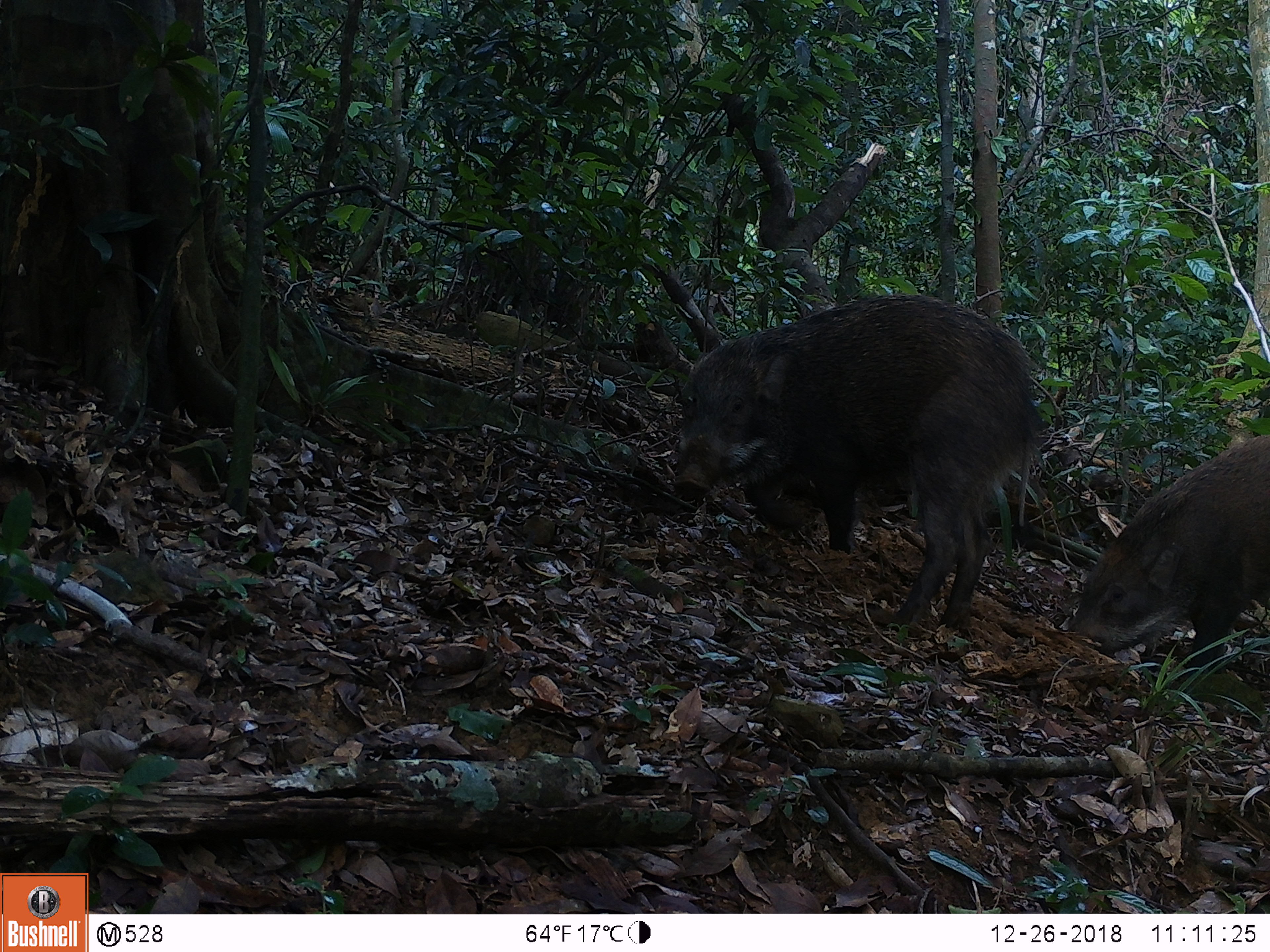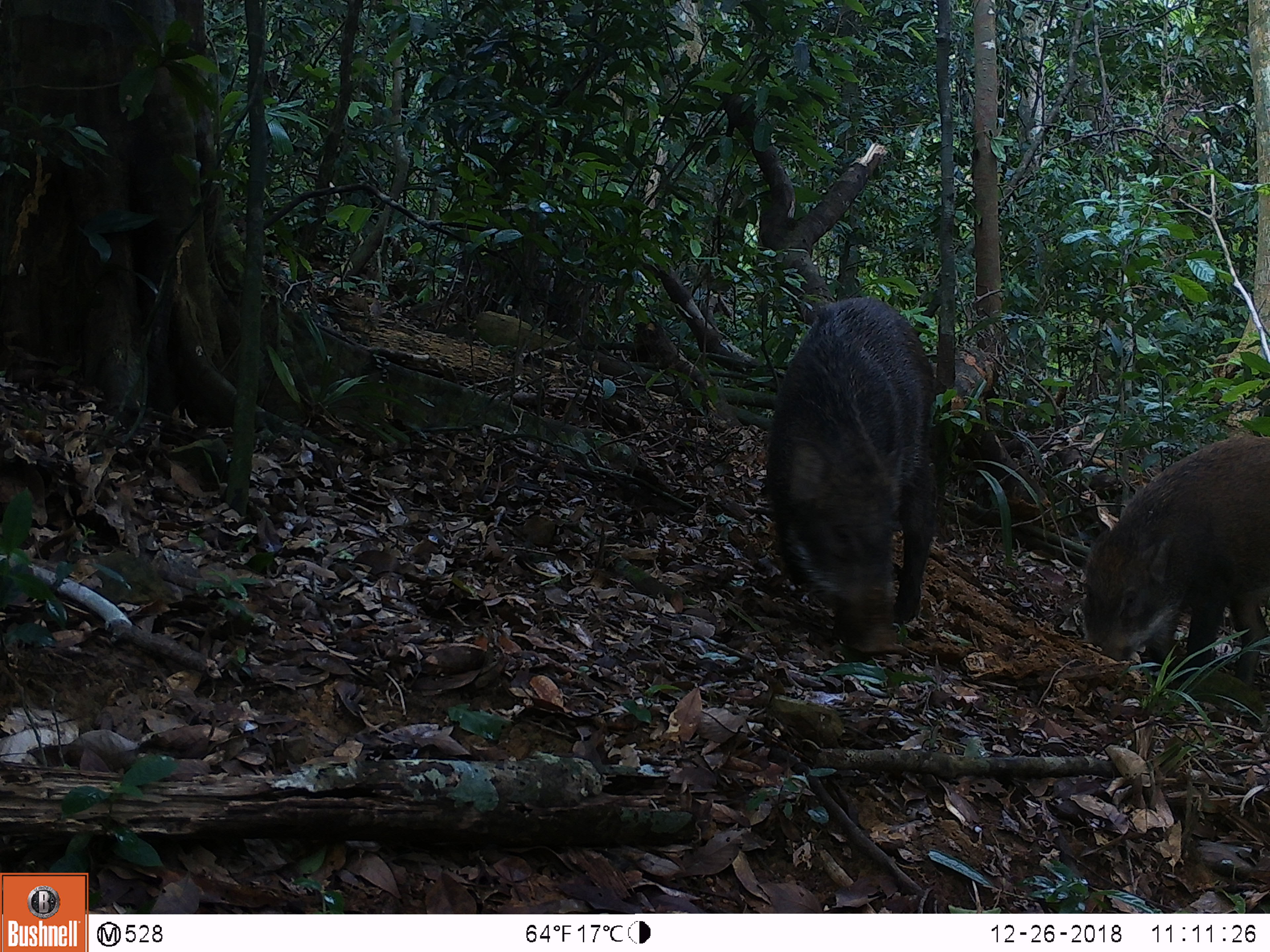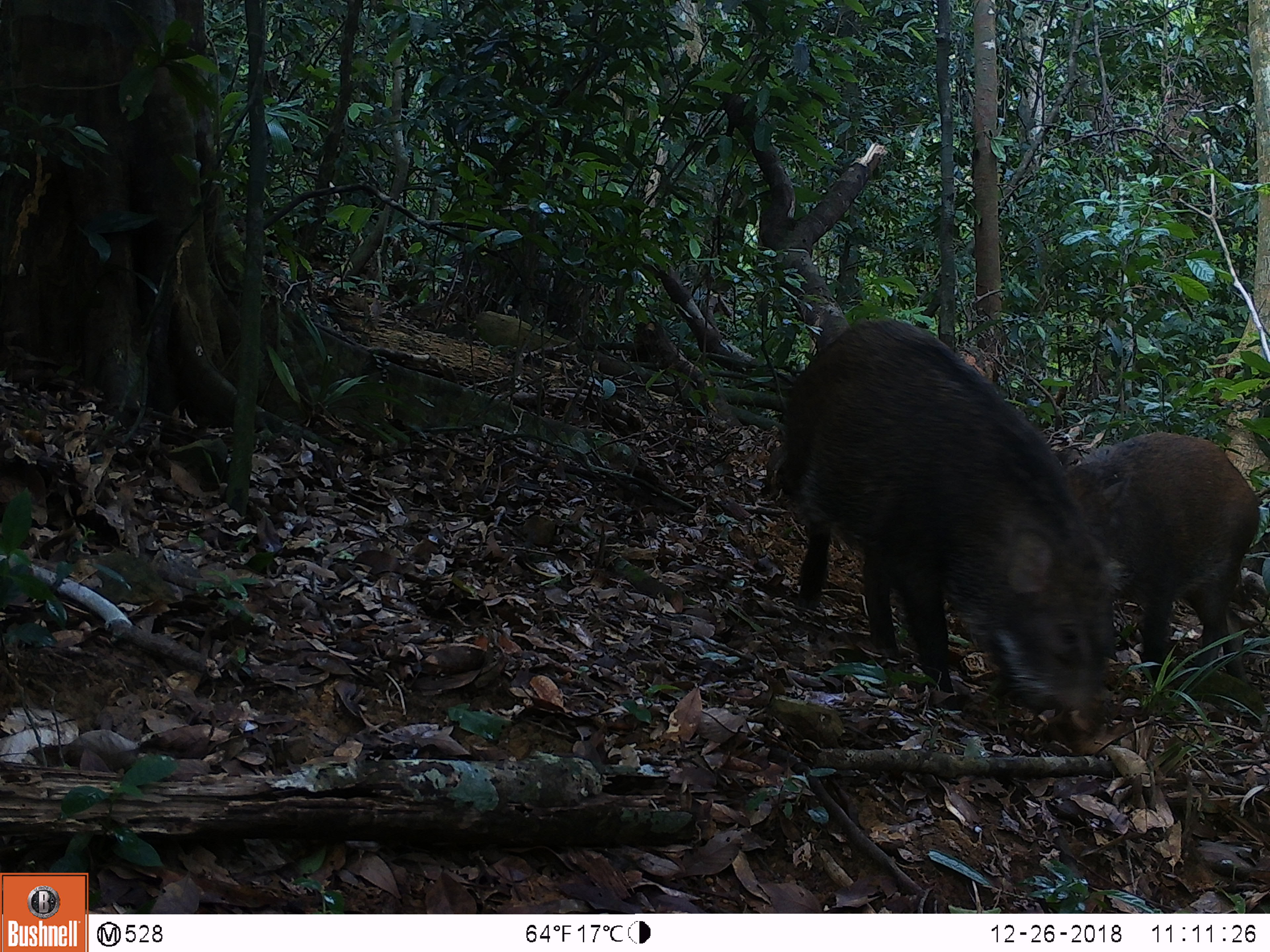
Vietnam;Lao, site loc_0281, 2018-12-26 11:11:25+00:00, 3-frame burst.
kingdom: Animalia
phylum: Chordata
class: Mammalia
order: Artiodactyla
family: Suidae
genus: Sus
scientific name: Sus scrofa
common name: eurasian wild pig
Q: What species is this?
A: Eurasian wild pig (Sus scrofa).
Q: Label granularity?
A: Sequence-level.